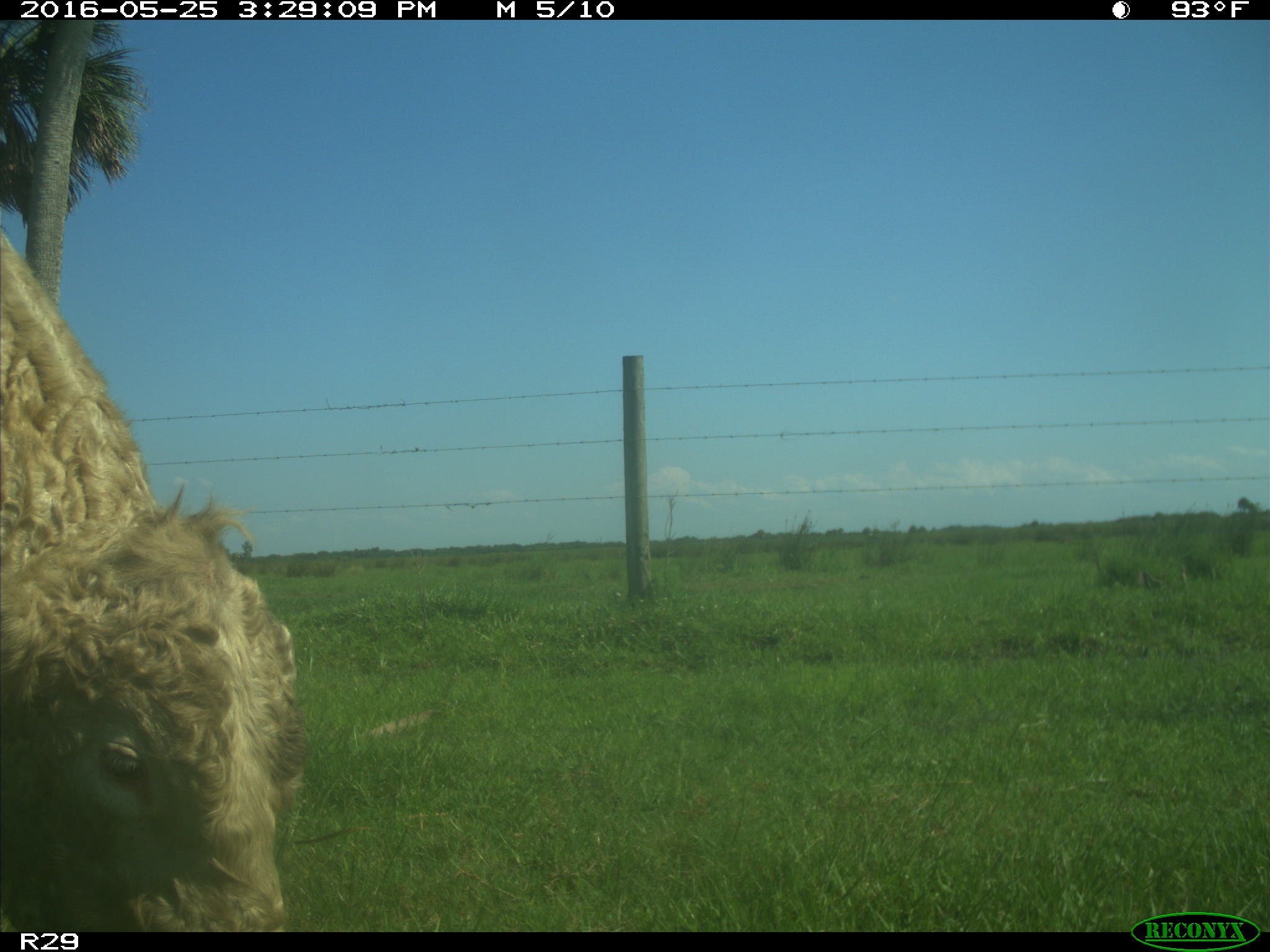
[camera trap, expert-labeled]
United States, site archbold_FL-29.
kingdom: Animalia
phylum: Chordata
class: Mammalia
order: Artiodactyla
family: Bovidae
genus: Bos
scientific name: Bos taurus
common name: domestic cow